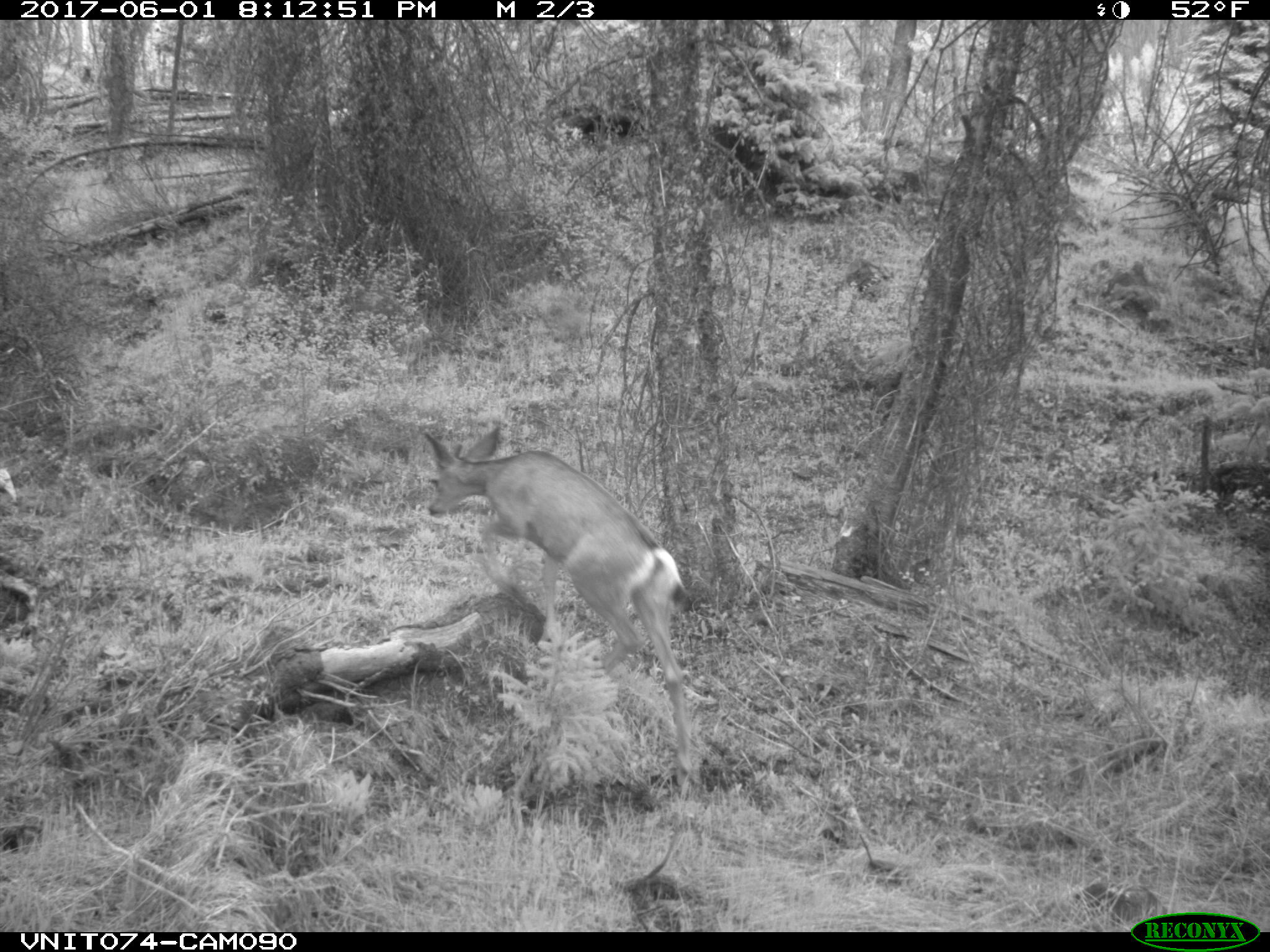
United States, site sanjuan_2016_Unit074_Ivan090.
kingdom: Animalia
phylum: Chordata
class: Mammalia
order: Artiodactyla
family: Cervidae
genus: Odocoileus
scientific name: Odocoileus hemionus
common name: mule deer